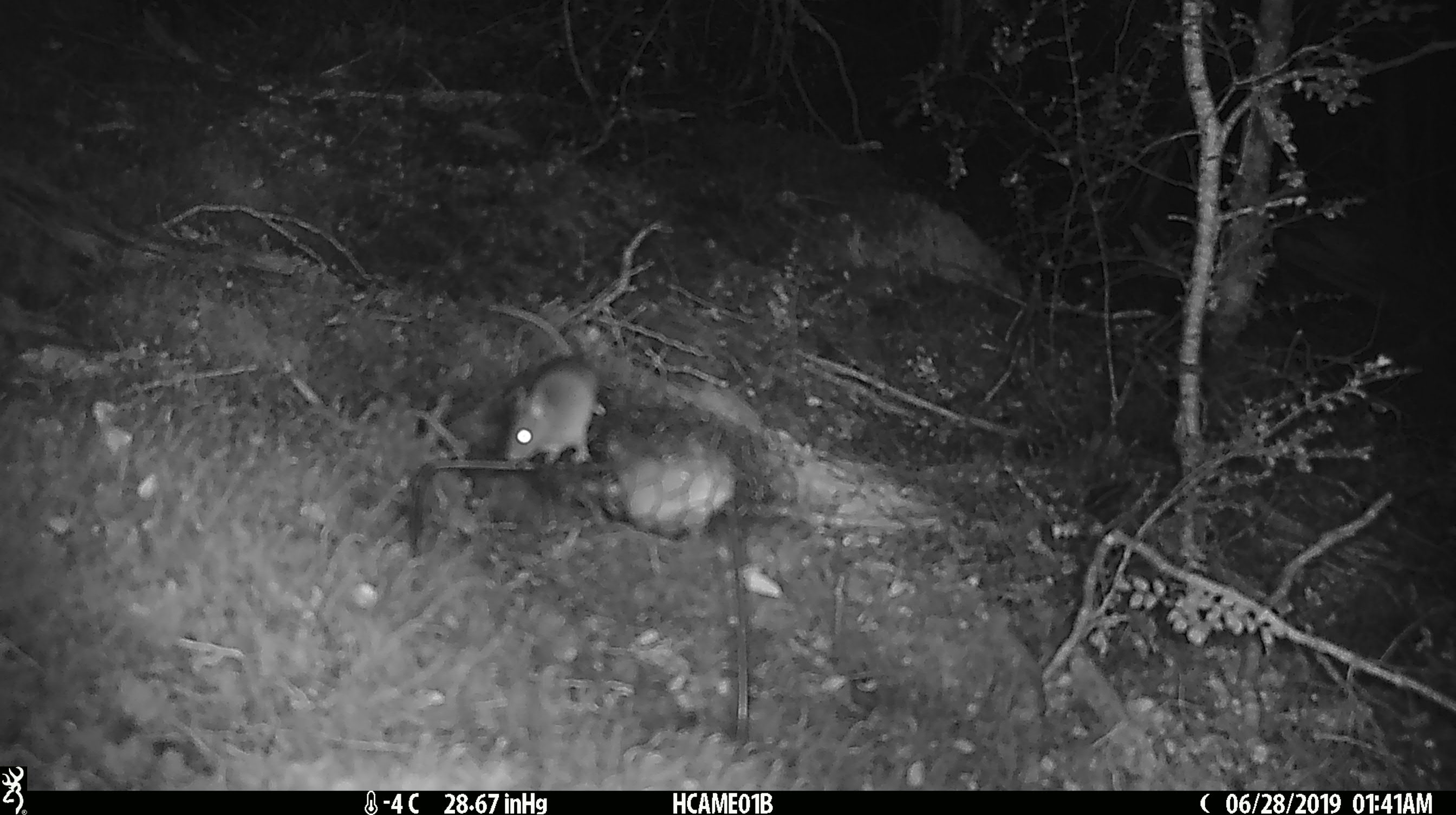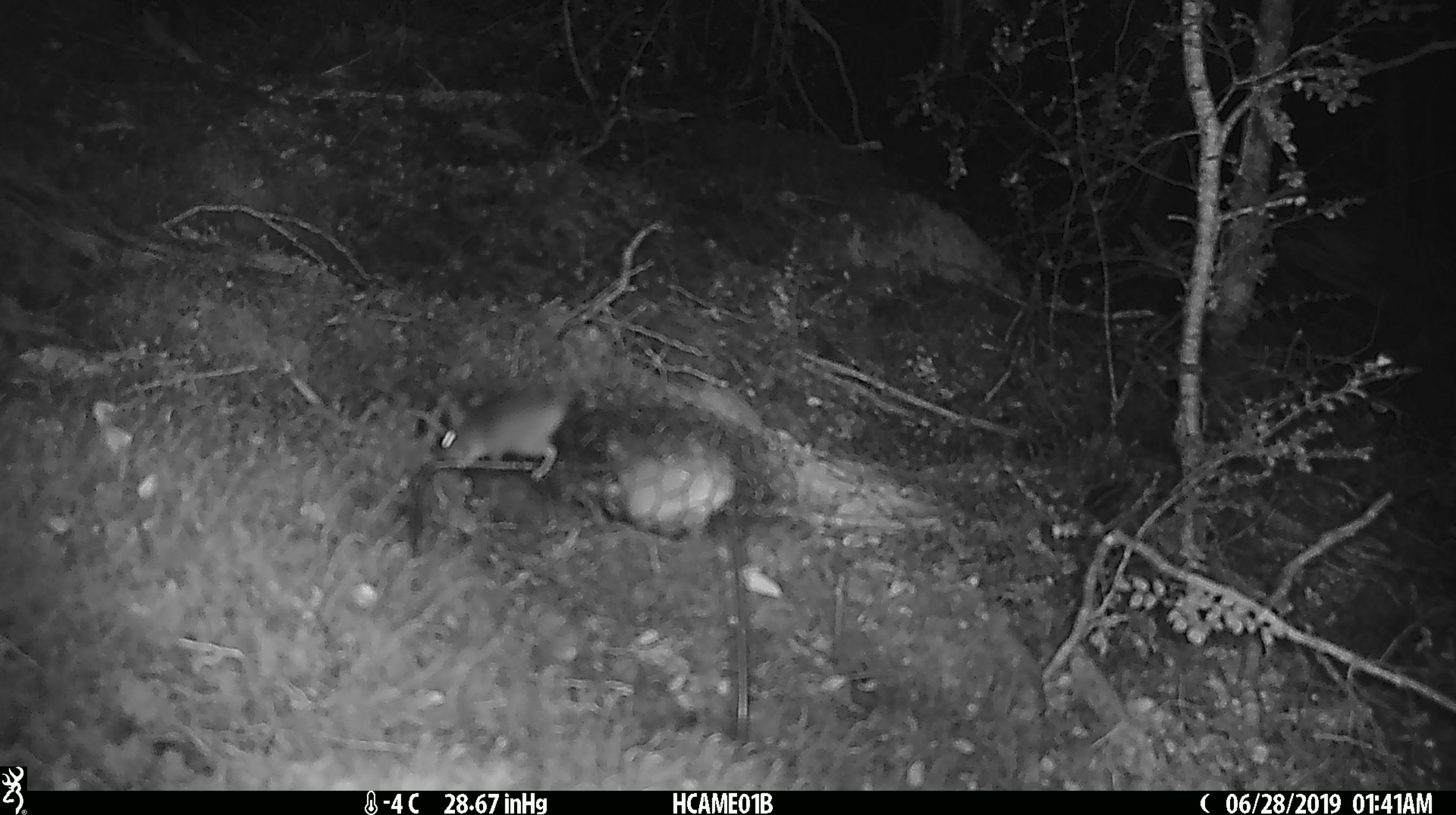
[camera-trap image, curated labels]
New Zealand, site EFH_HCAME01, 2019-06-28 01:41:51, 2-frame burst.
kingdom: Animalia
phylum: Chordata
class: Mammalia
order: Rodentia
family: Muridae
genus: Mus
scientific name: Mus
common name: mouse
Mouse (Mus).